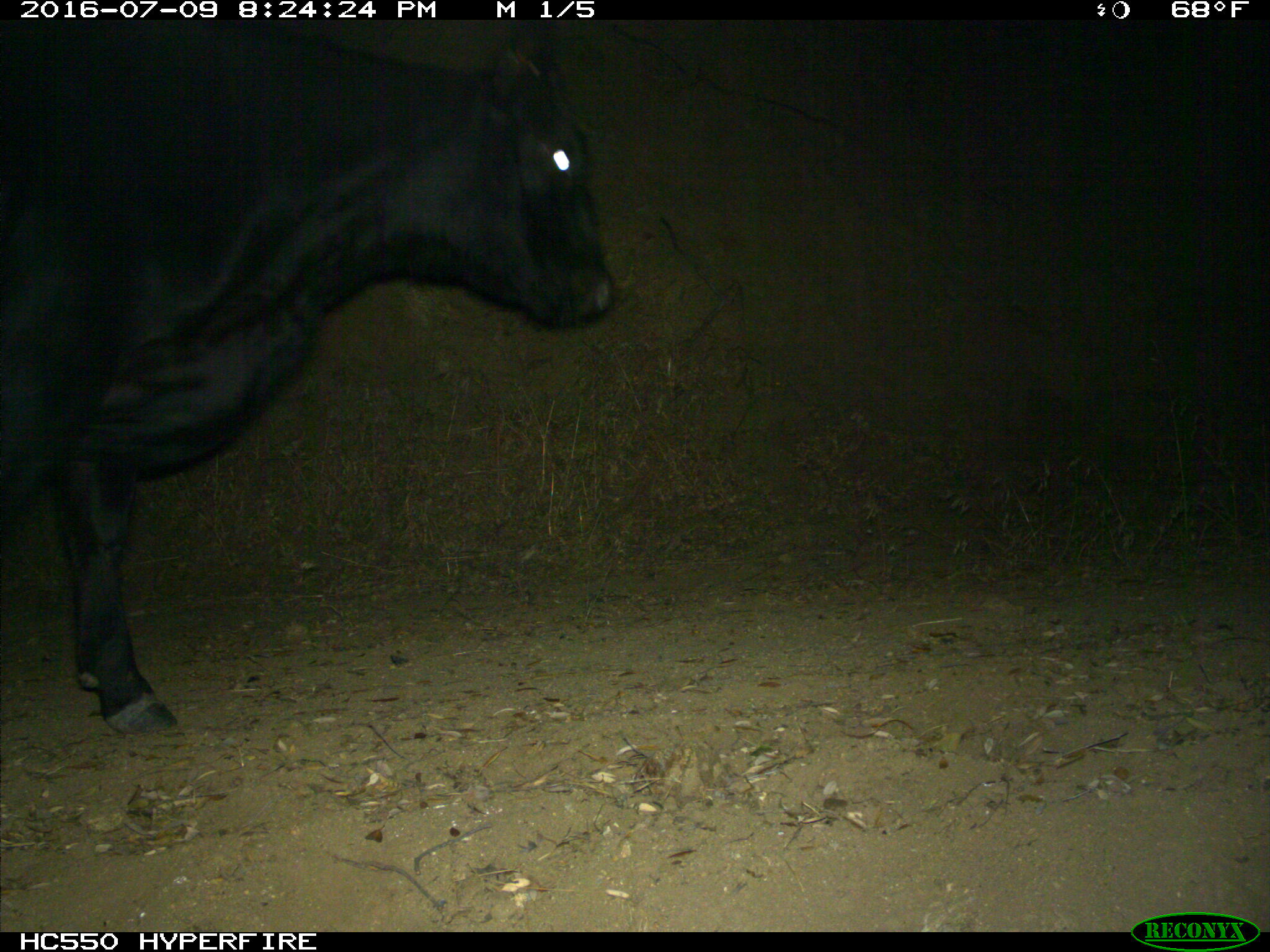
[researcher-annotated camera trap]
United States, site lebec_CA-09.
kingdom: Animalia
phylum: Chordata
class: Mammalia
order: Artiodactyla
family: Bovidae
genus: Bos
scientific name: Bos taurus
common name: domestic cow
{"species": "Bos taurus (domestic cow)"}